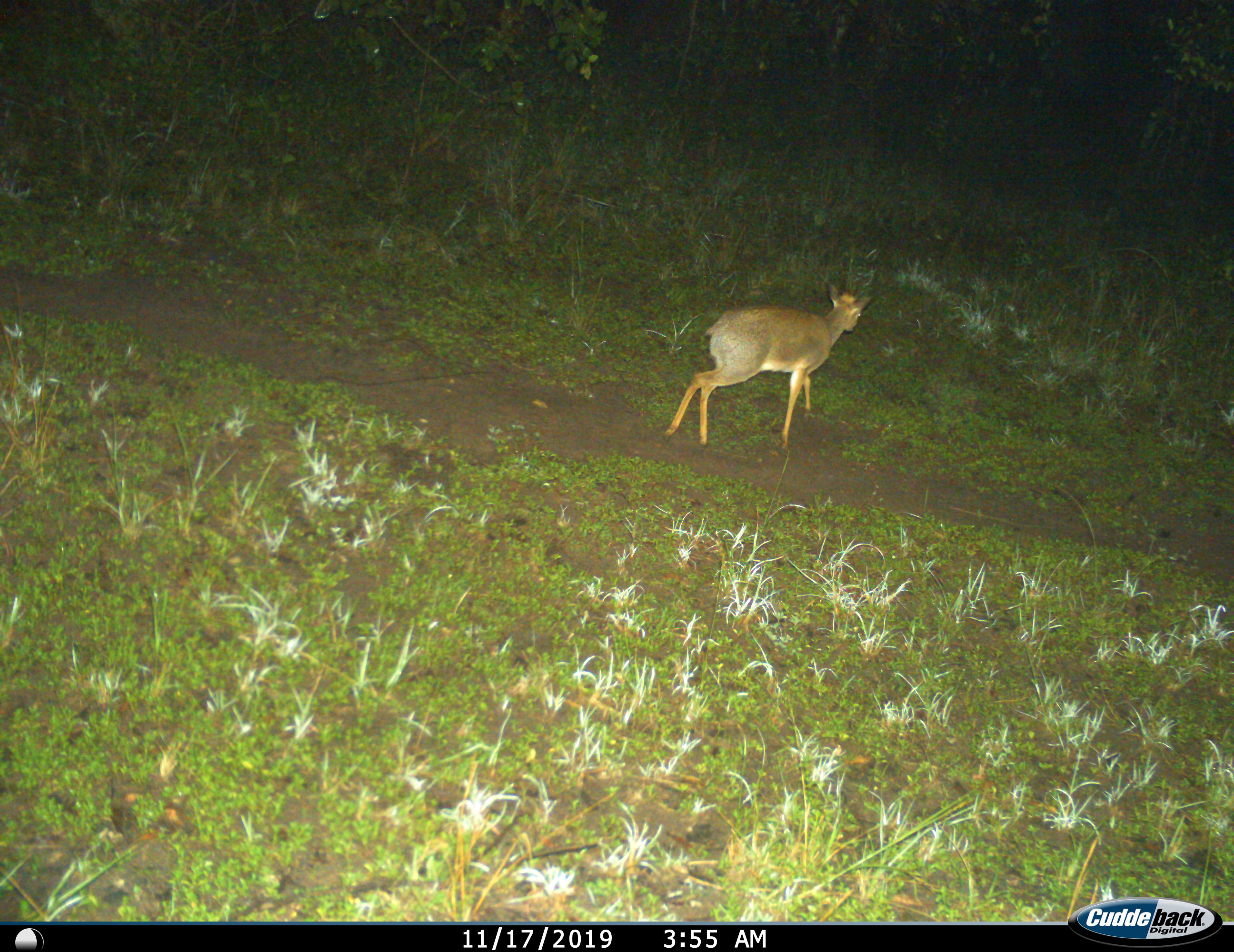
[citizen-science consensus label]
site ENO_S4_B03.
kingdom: Animalia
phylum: Chordata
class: Mammalia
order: Artiodactyla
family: Bovidae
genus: Madoqua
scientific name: Madoqua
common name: dik-dik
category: dikdik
Dikdik (dik-dik) (Madoqua), count 1. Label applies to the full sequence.